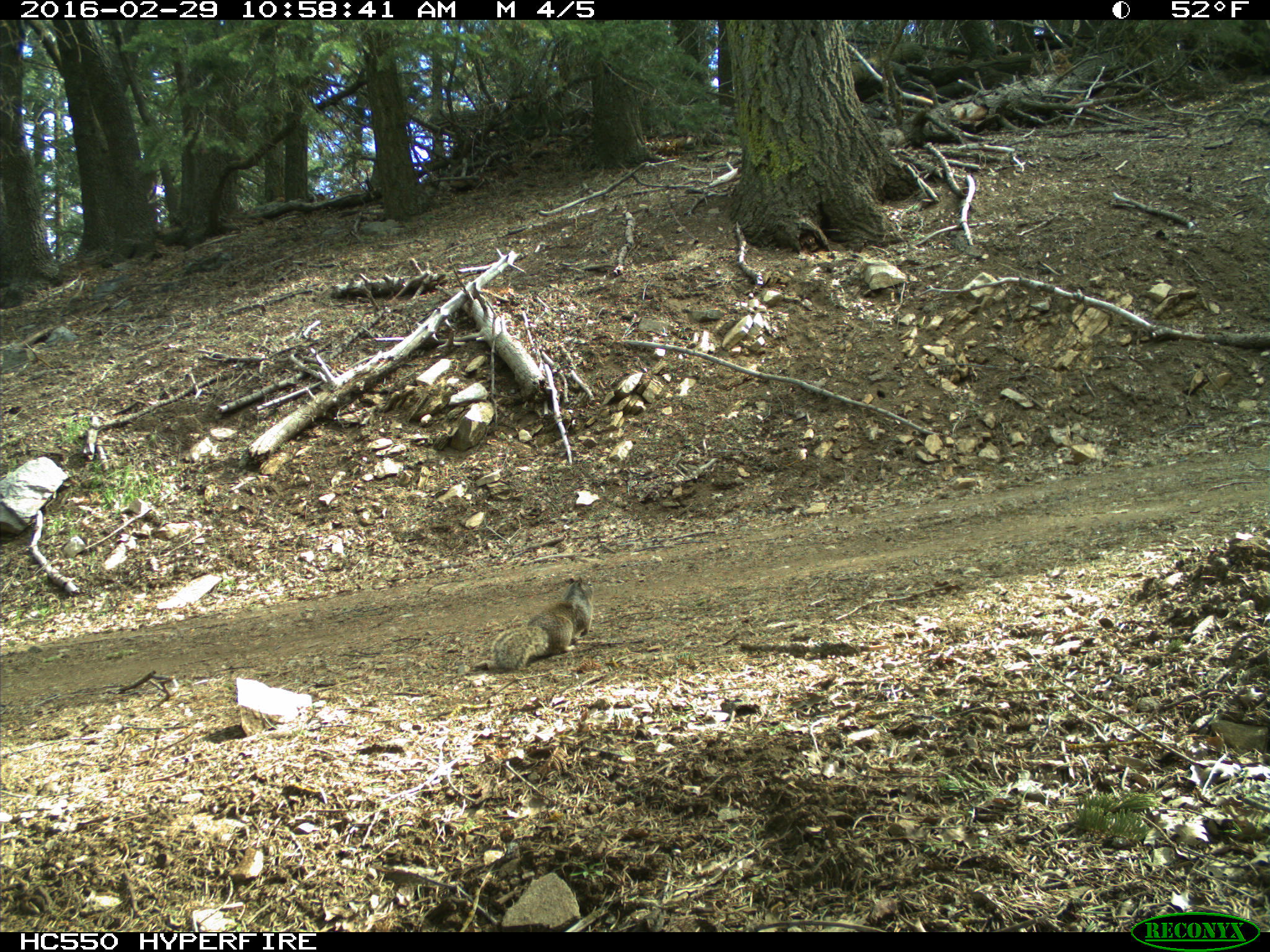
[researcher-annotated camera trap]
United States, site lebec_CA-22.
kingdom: Animalia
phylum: Chordata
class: Mammalia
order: Rodentia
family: Sciuridae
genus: Otospermophilus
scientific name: Otospermophilus beecheyi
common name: california ground squirrel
Otospermophilus beecheyi (california ground squirrel).